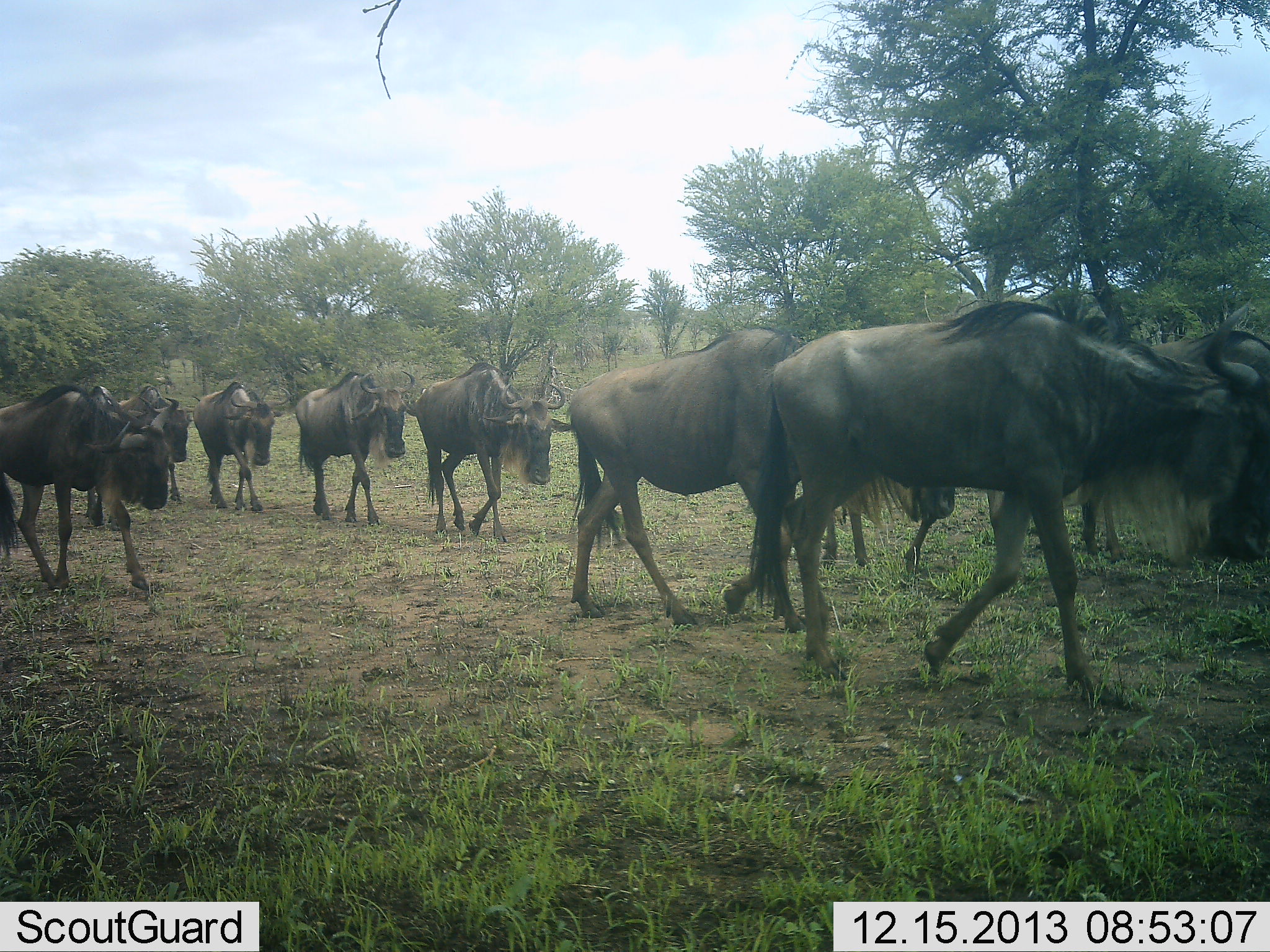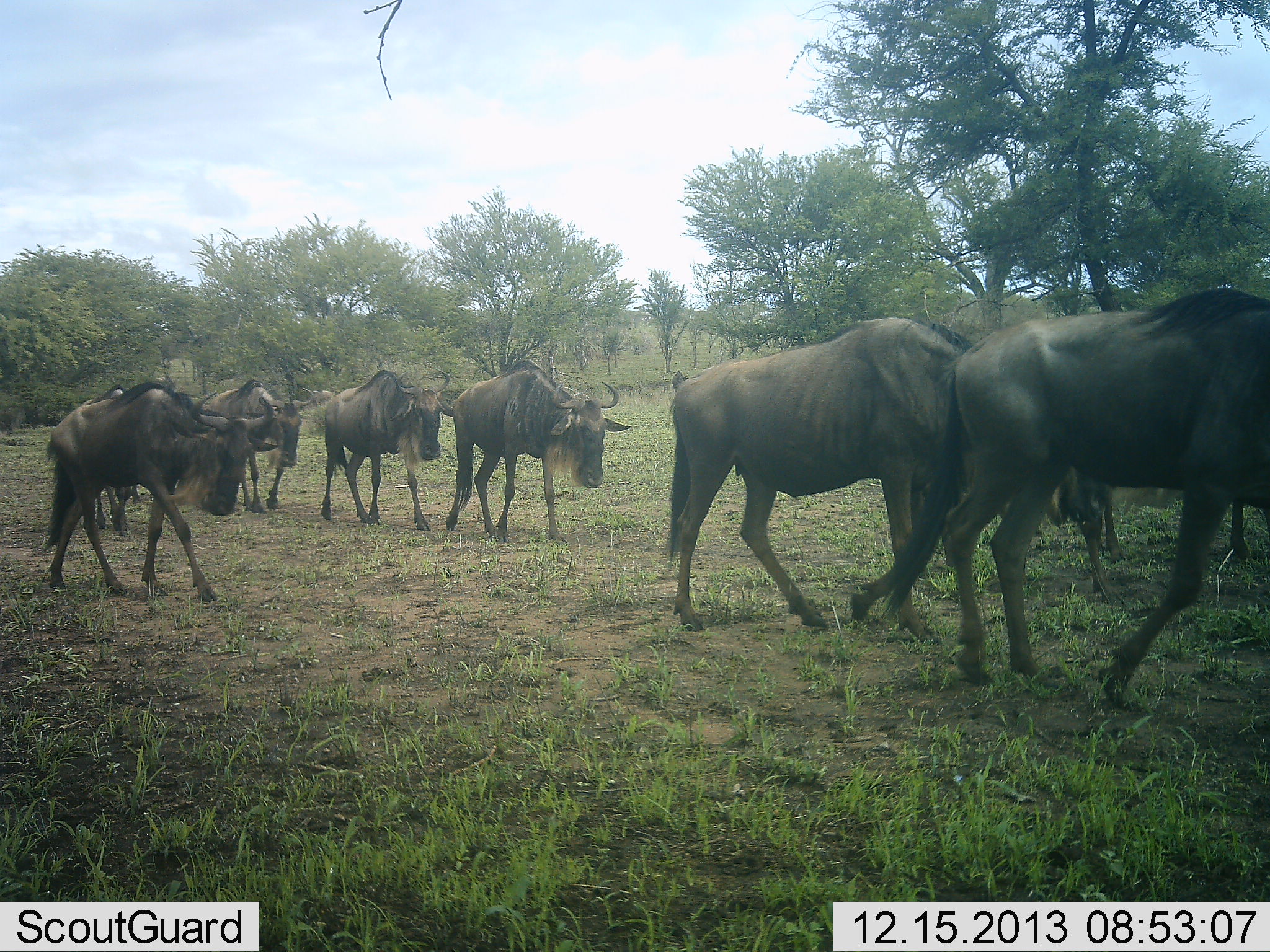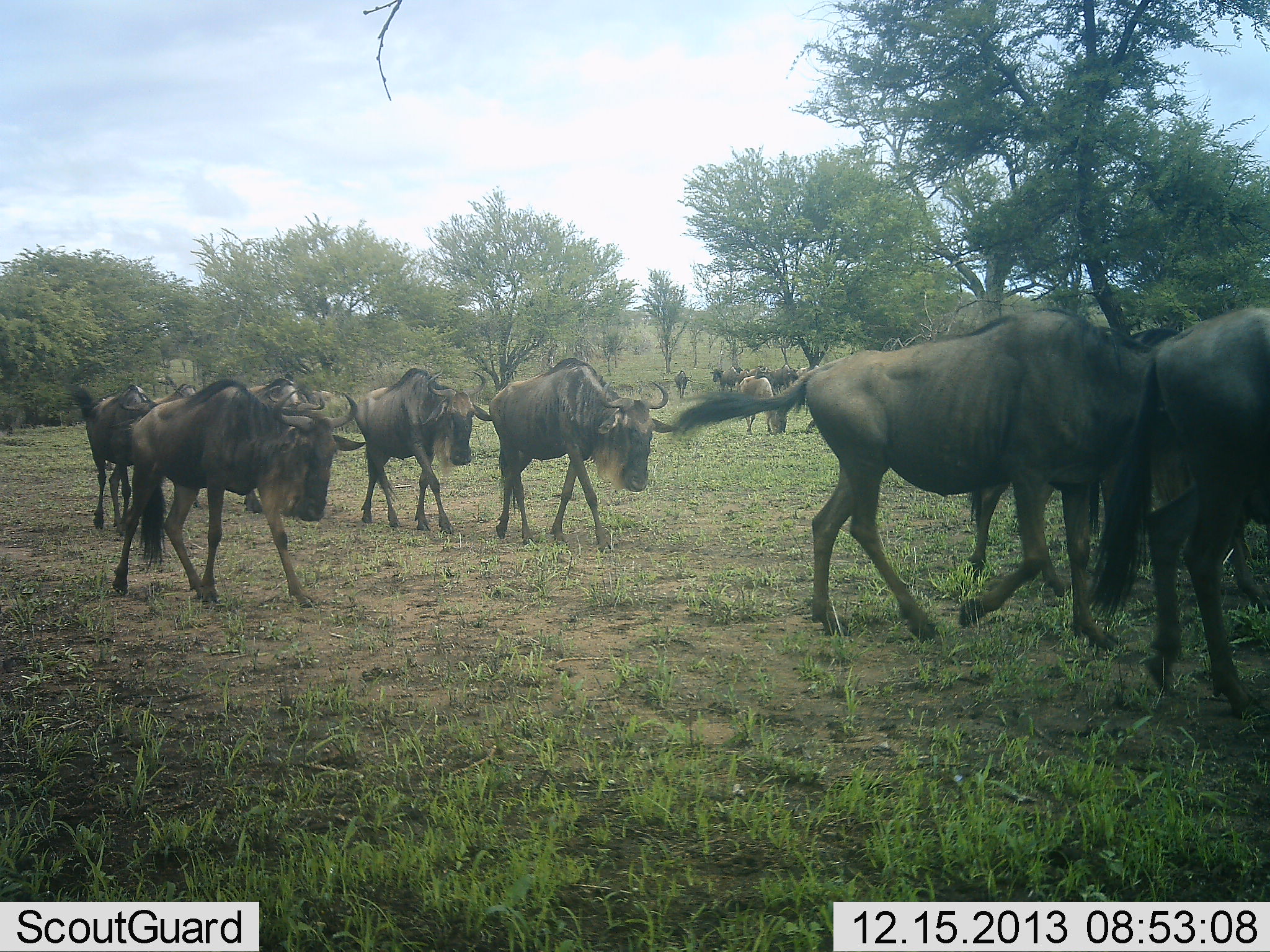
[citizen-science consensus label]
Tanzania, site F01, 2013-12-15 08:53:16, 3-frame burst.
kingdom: Animalia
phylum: Chordata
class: Mammalia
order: Artiodactyla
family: Bovidae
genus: Connochaetes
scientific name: Connochaetes taurinus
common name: blue wildebeest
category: wildebeest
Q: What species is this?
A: Wildebeest (blue wildebeest) (Connochaetes taurinus).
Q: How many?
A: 8.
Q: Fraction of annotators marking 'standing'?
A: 15%.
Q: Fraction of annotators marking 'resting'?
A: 0%.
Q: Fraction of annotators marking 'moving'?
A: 98%.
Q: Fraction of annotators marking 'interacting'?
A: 0%.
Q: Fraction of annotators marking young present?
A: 2%.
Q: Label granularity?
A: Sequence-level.